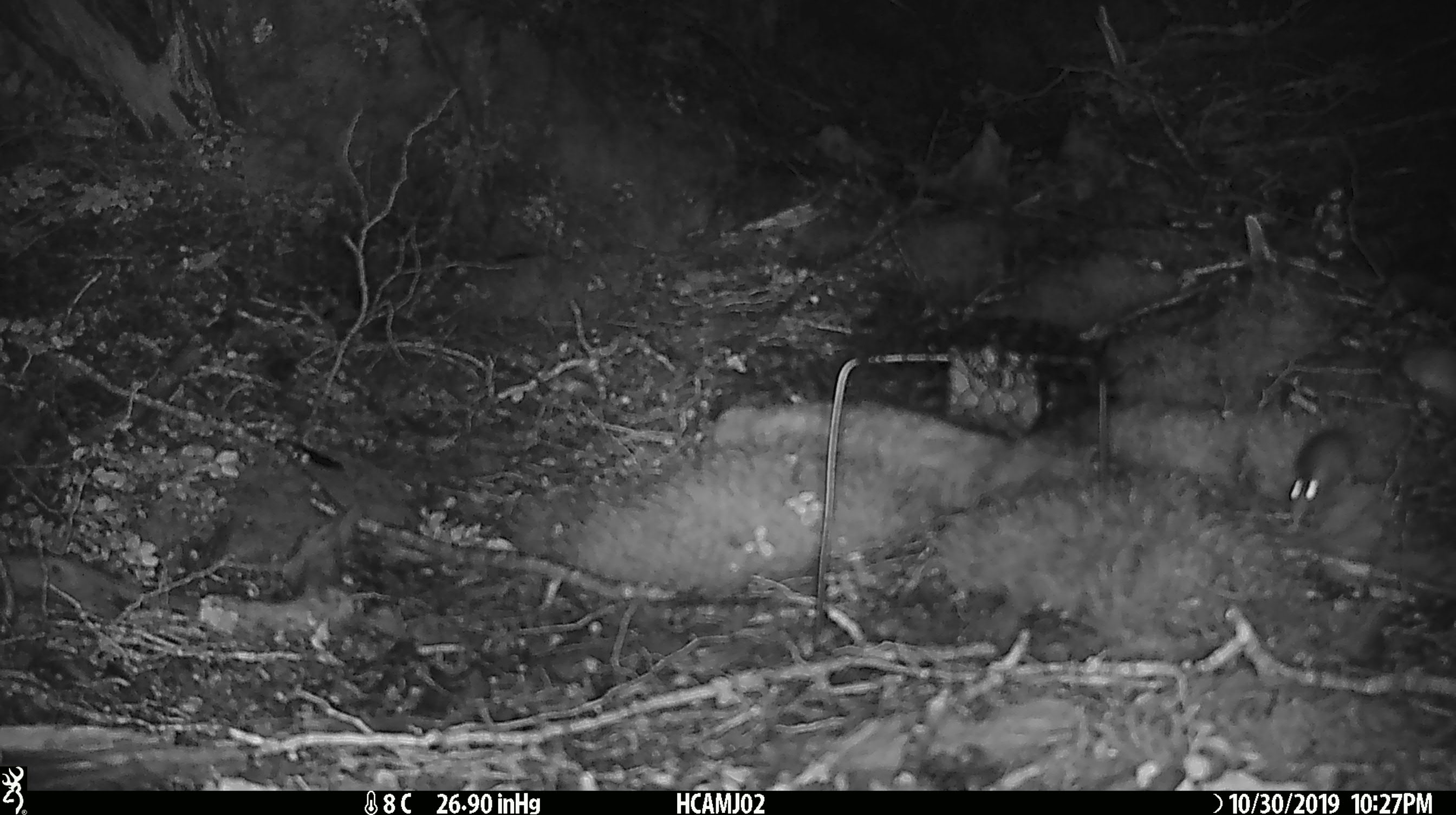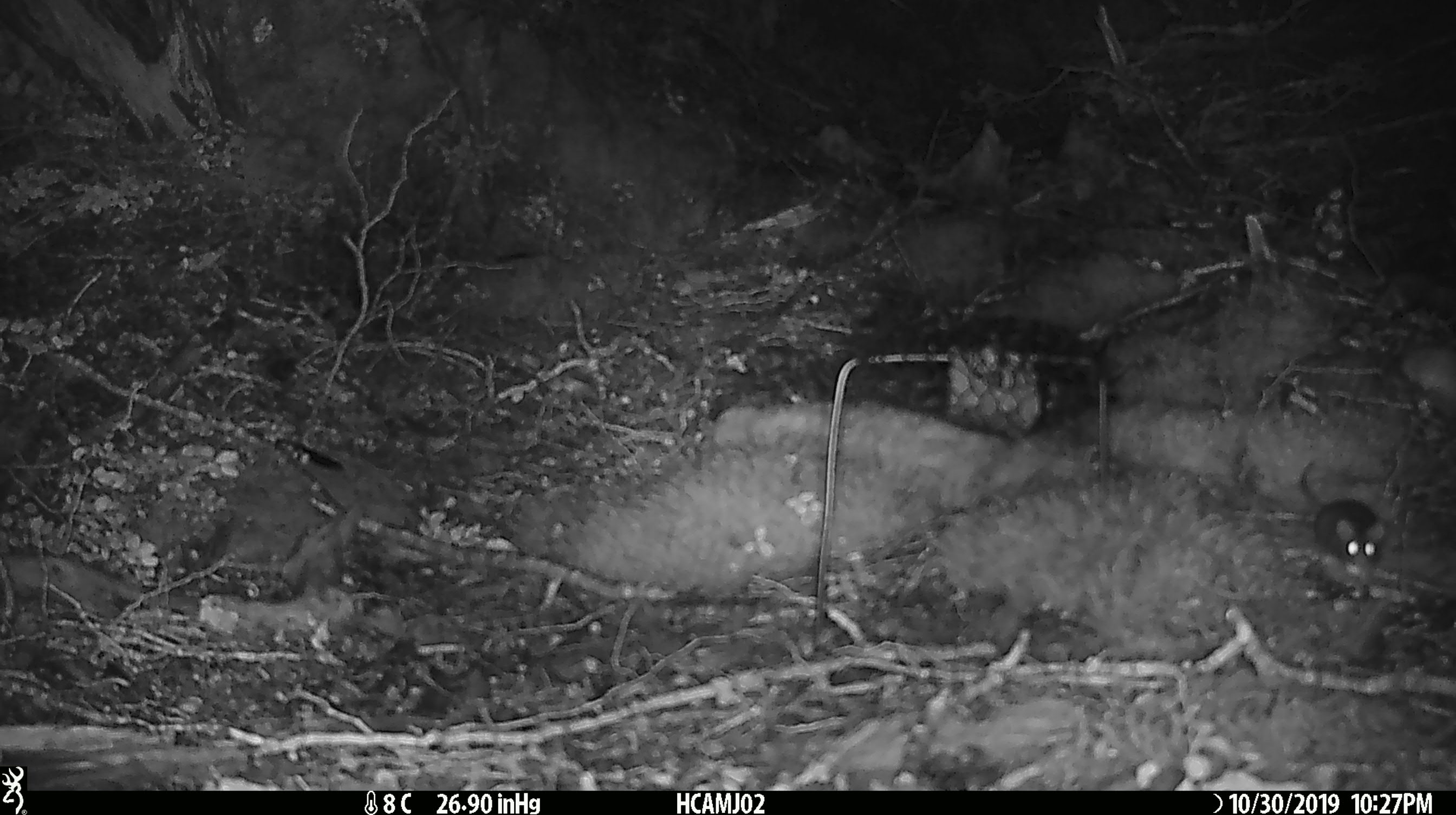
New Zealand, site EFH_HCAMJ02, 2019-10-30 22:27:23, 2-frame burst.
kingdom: Animalia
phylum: Chordata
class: Mammalia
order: Rodentia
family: Muridae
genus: Mus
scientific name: Mus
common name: mouse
Mouse (Mus).